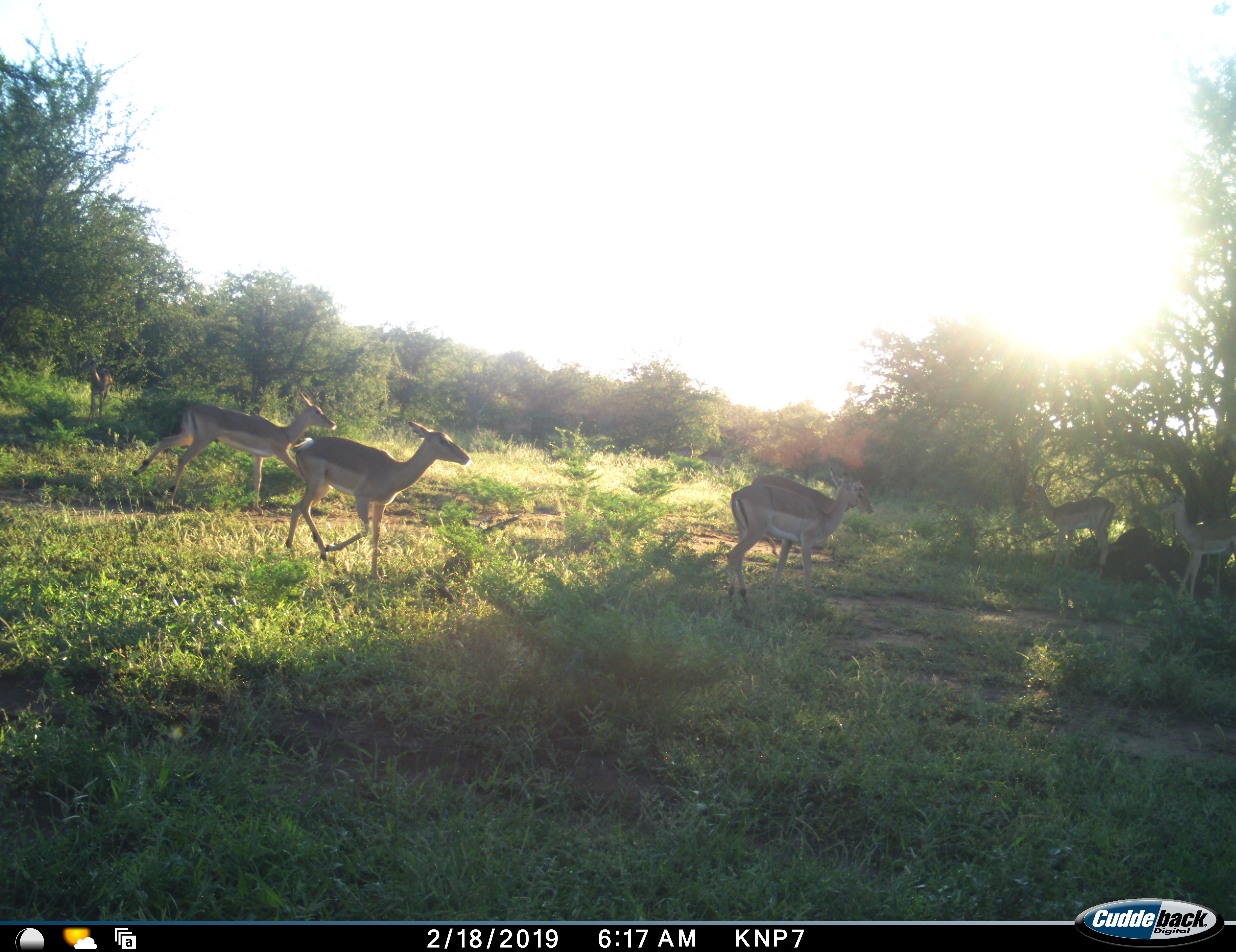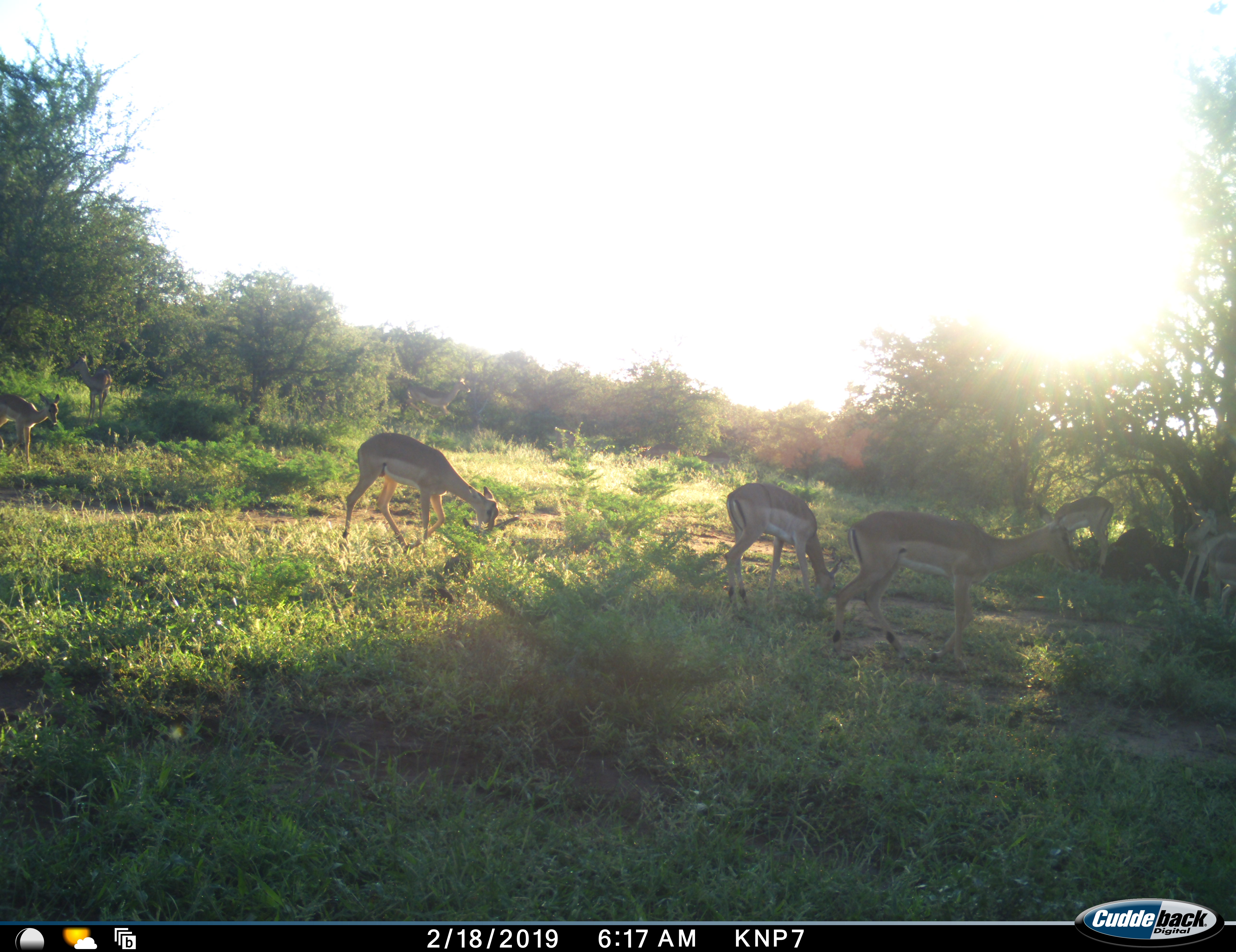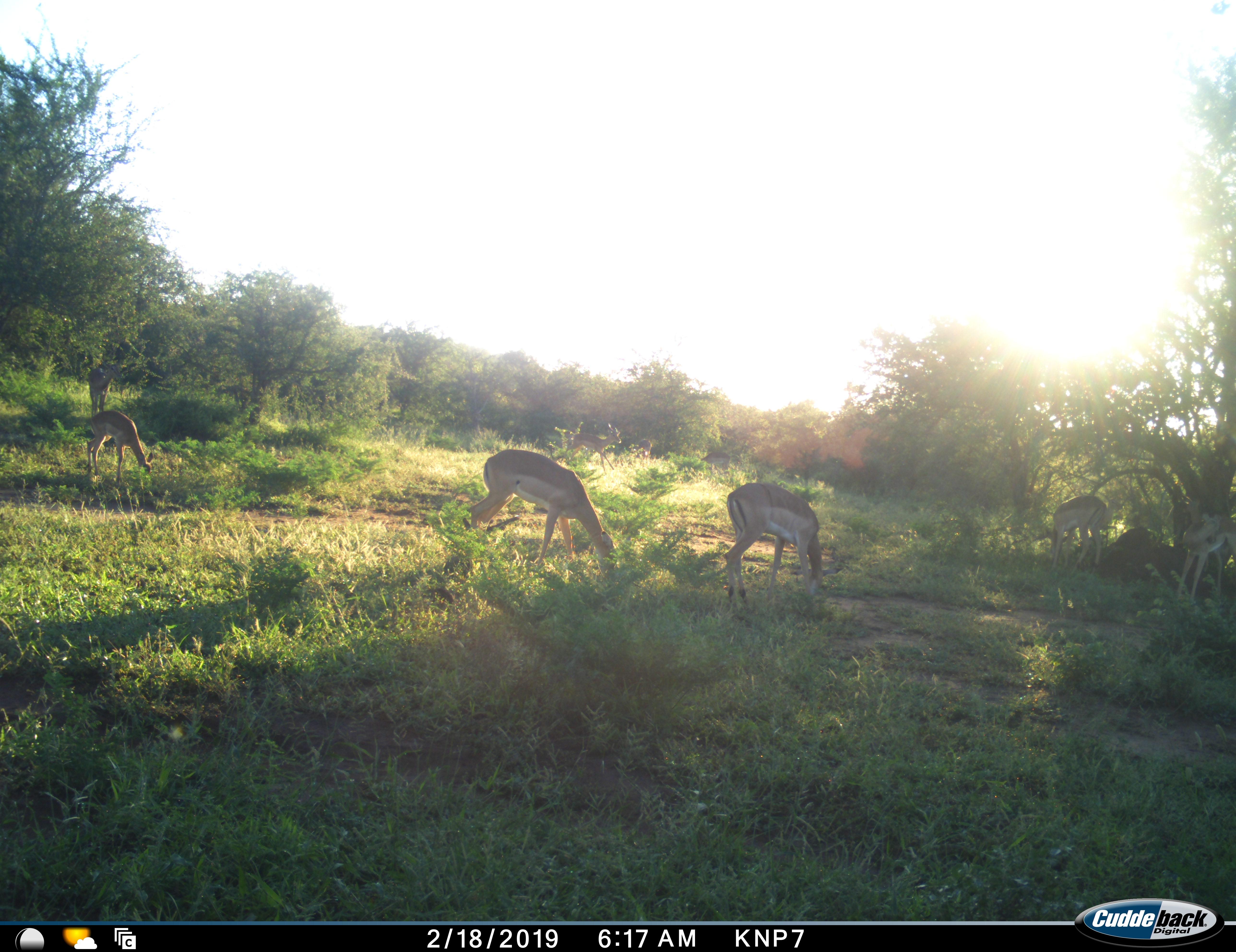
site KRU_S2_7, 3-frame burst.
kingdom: Animalia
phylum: Chordata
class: Mammalia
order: Artiodactyla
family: Bovidae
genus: Aepyceros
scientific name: Aepyceros melampus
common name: impala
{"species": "impala (Aepyceros melampus)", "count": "7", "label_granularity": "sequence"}